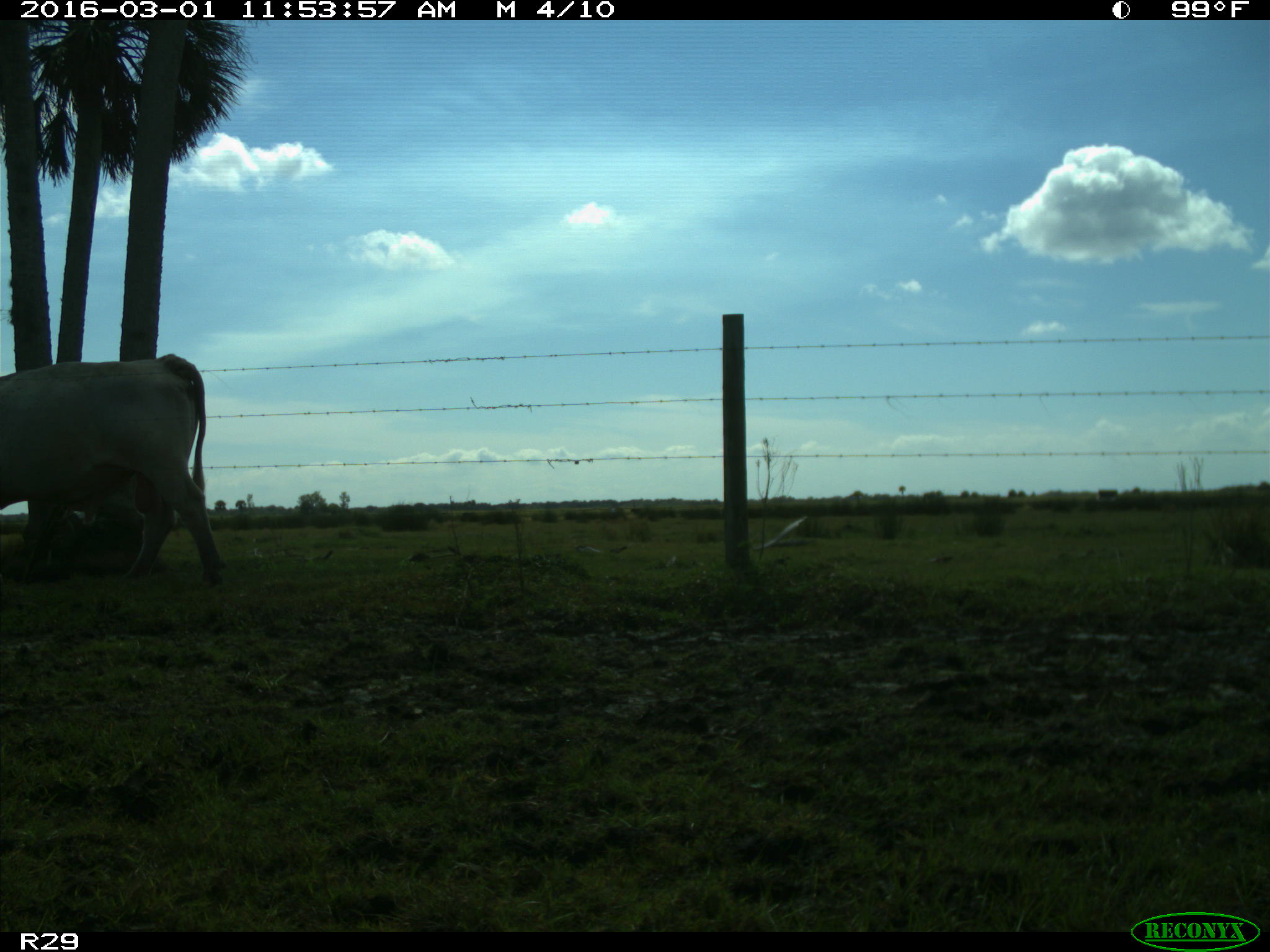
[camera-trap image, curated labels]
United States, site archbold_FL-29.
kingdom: Animalia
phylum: Chordata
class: Mammalia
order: Artiodactyla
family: Bovidae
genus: Bos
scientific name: Bos taurus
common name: domestic cow